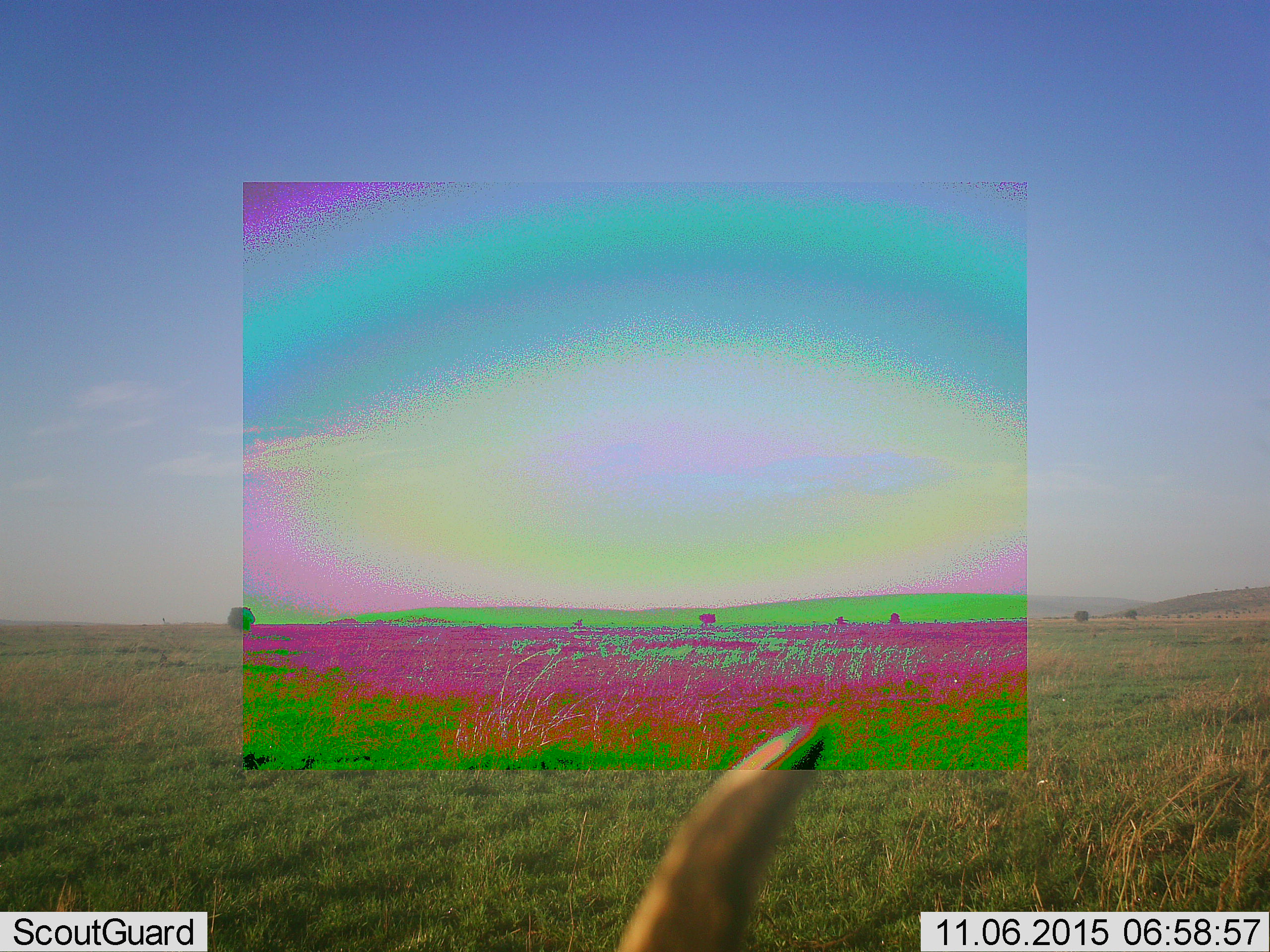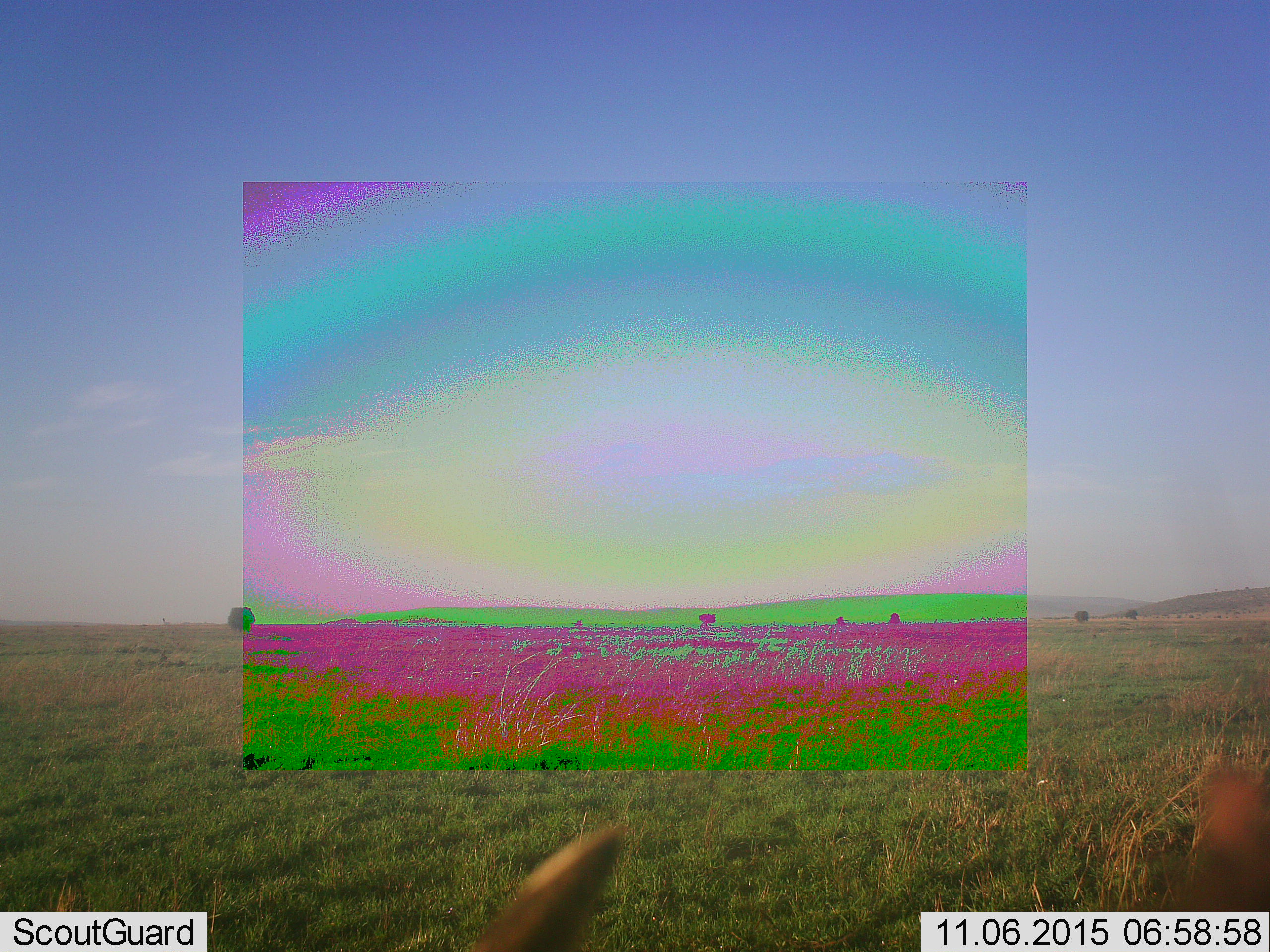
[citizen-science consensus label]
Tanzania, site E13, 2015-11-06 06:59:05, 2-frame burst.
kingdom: Animalia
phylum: Chordata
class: Mammalia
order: Artiodactyla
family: Bovidae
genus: Bos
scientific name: Bos taurus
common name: cattle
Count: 1.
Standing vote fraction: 75%.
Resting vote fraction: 0%.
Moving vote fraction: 25%.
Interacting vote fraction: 25%.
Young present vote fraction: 0%.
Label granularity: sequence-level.